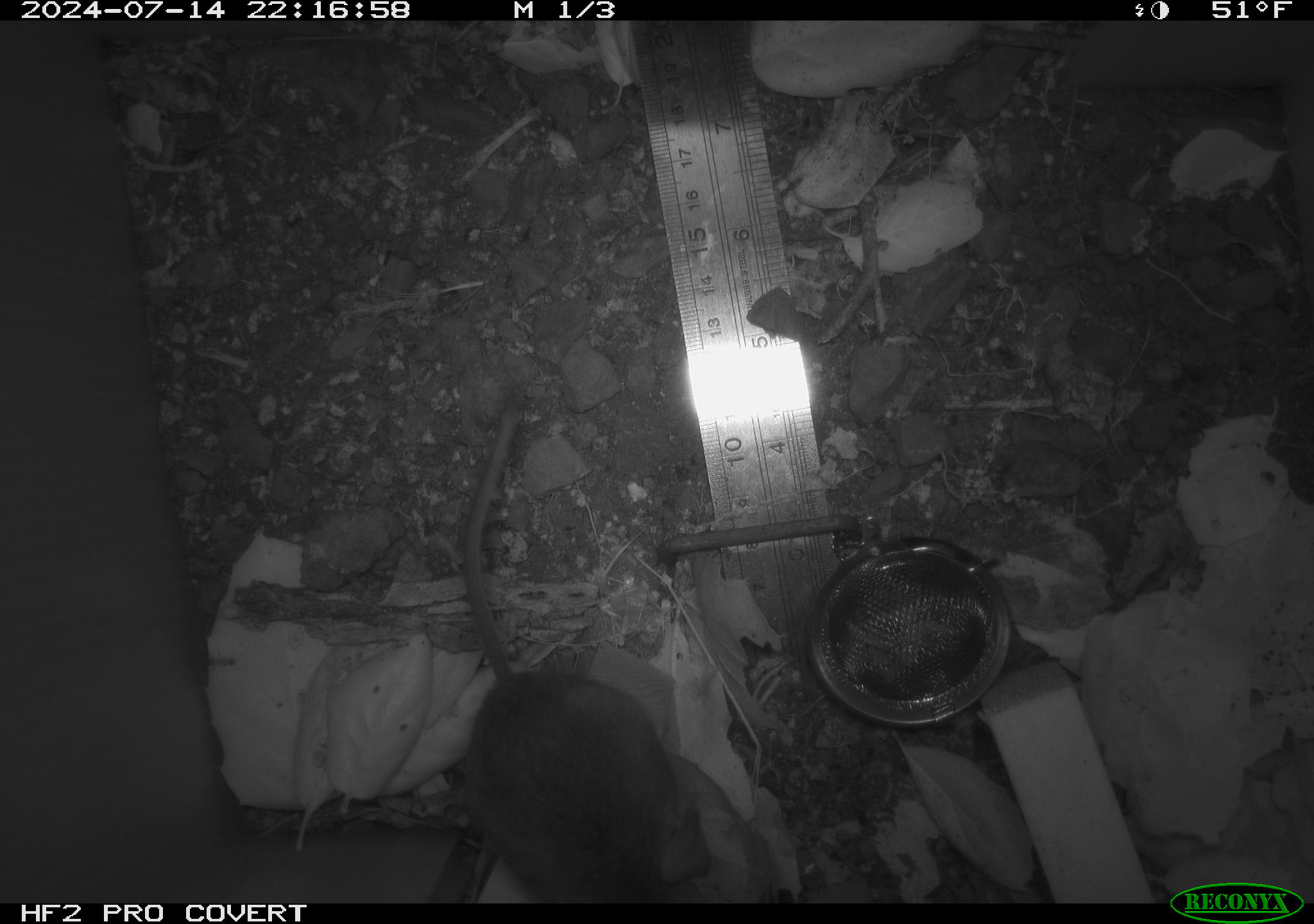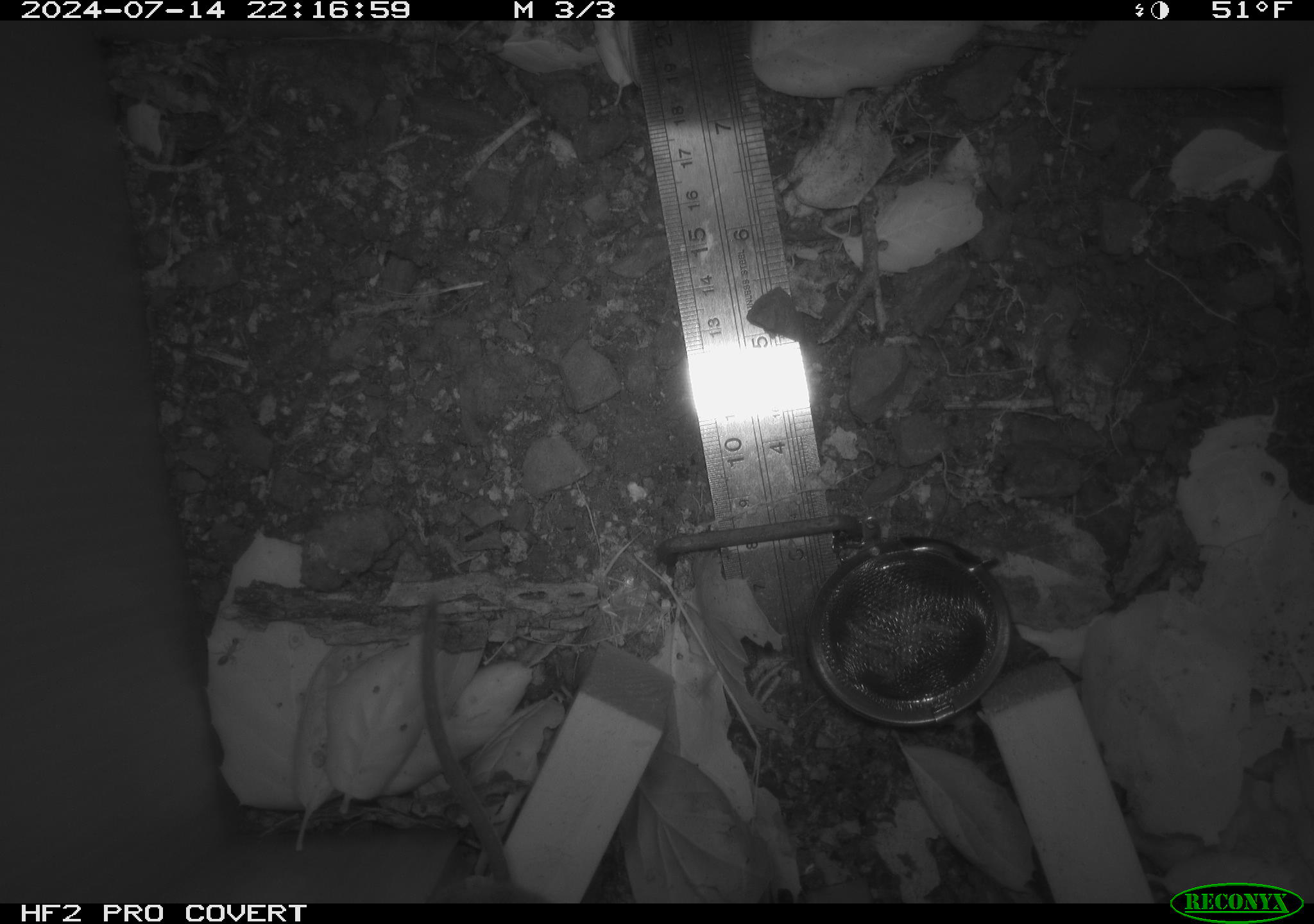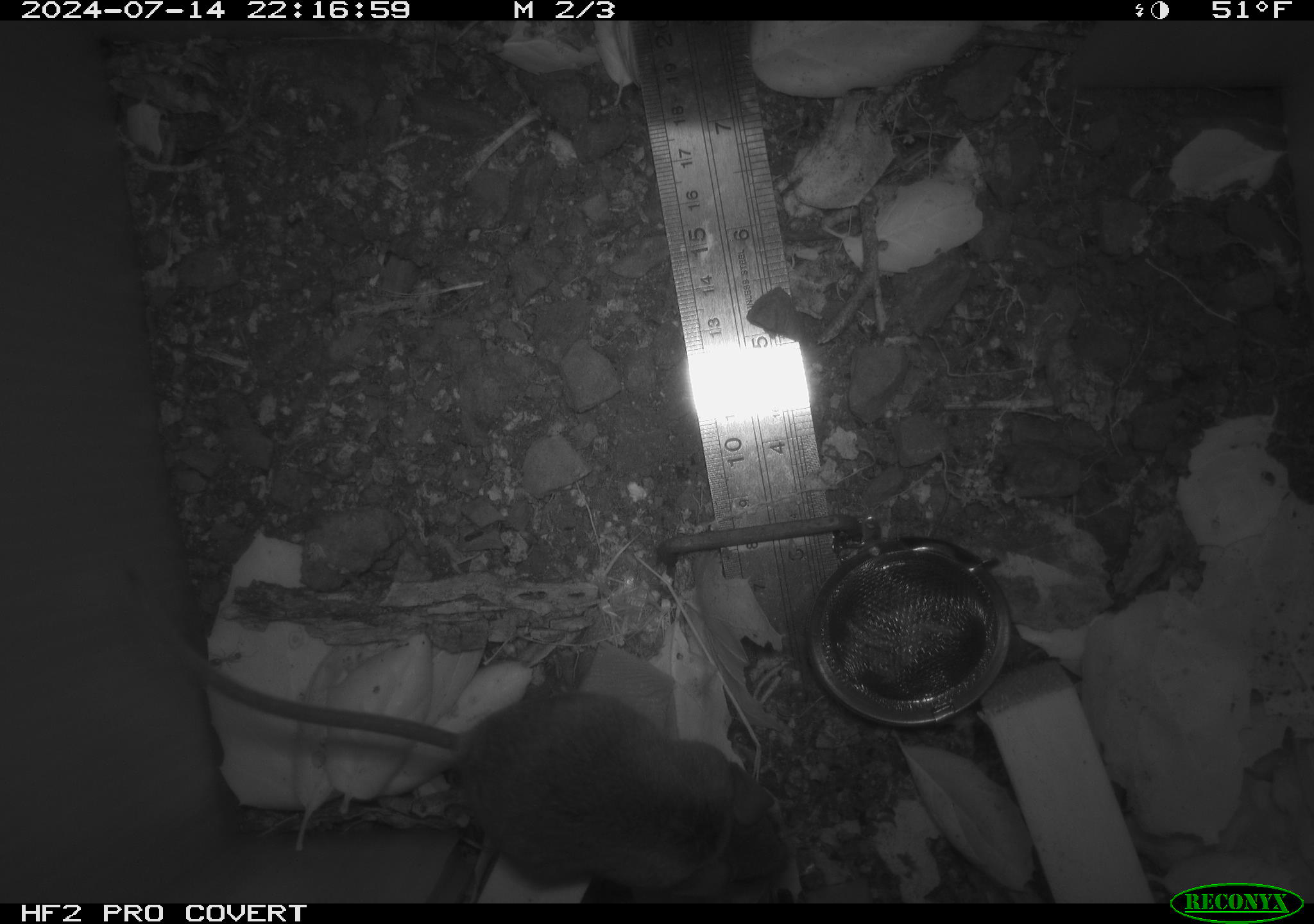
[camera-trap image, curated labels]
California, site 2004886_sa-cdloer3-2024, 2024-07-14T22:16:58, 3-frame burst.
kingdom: Animalia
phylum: Chordata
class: Mammalia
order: Rodentia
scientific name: Rodentia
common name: rodent